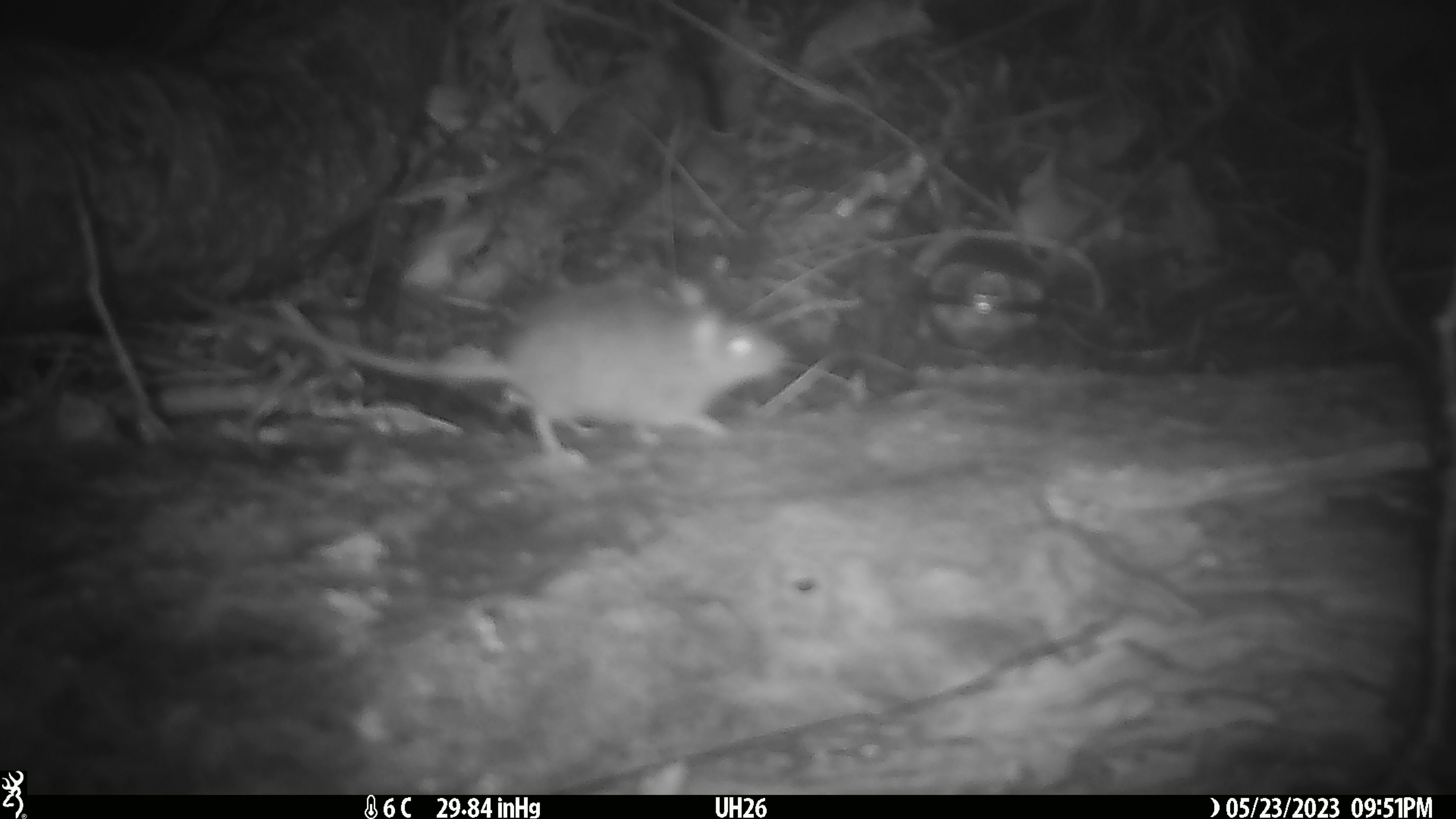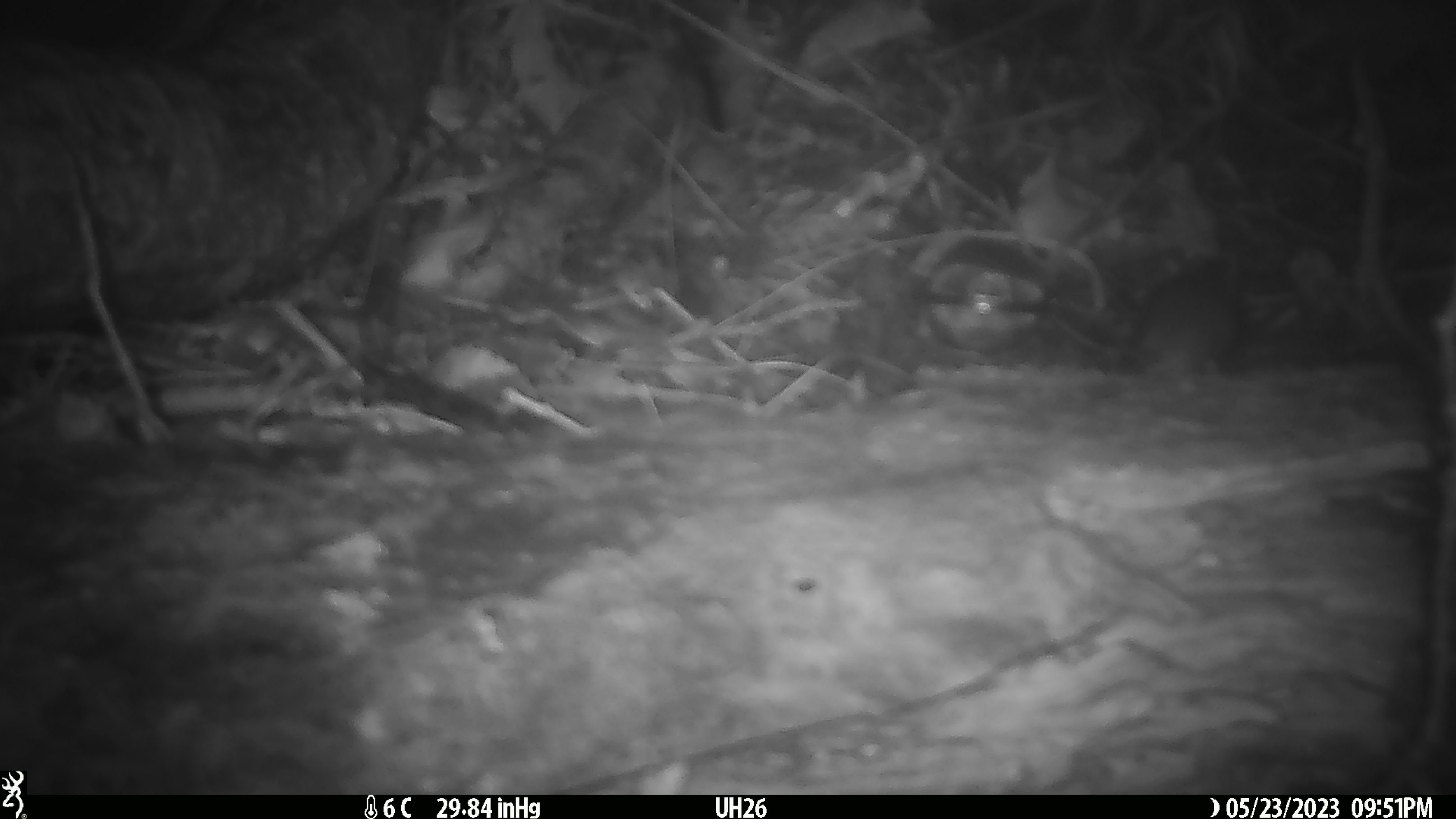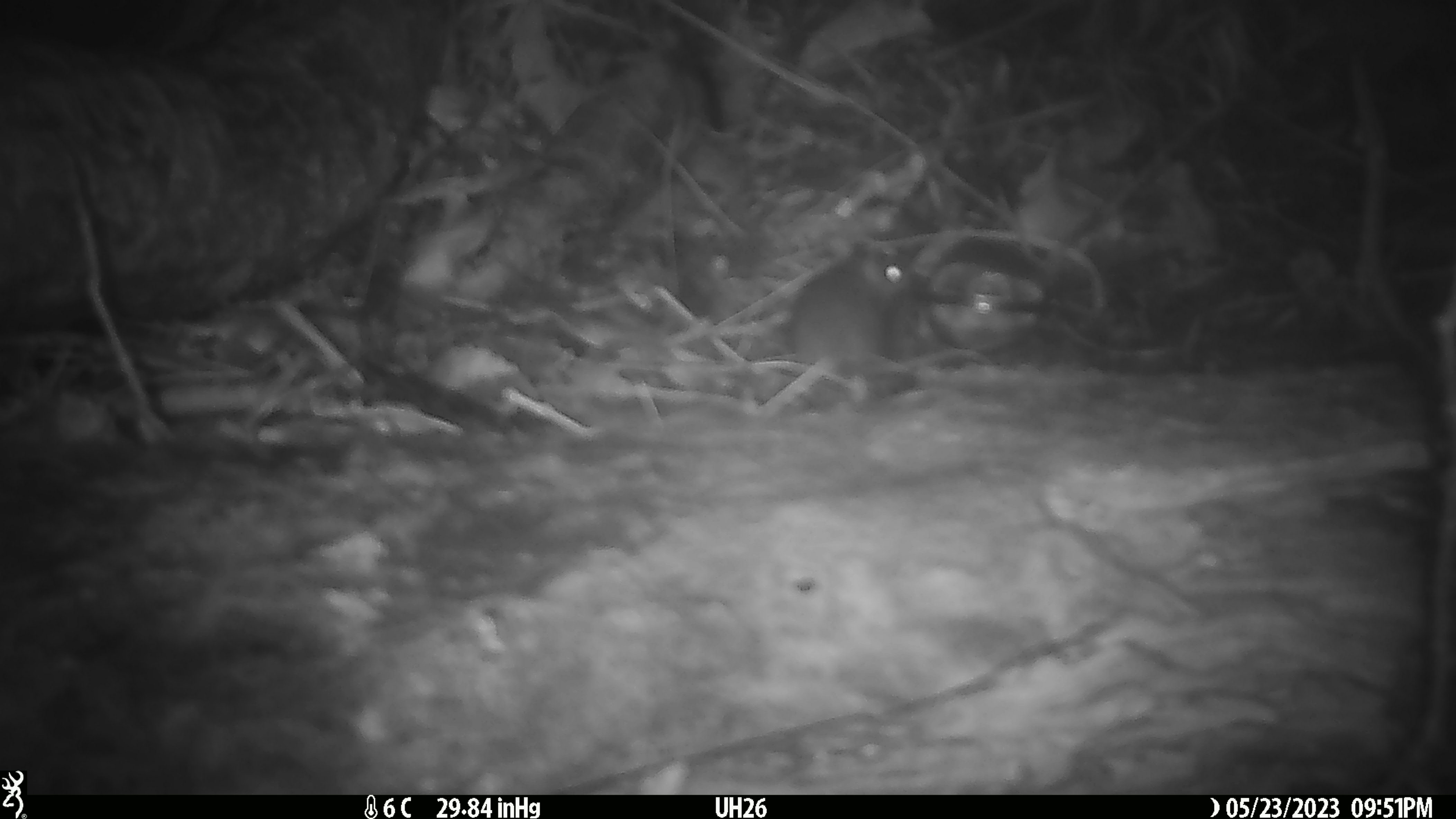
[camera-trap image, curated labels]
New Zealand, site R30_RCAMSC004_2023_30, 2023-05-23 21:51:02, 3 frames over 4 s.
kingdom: Animalia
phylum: Chordata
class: Mammalia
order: Rodentia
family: Muridae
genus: Mus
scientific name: Mus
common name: mouse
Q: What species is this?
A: Mouse (Mus).